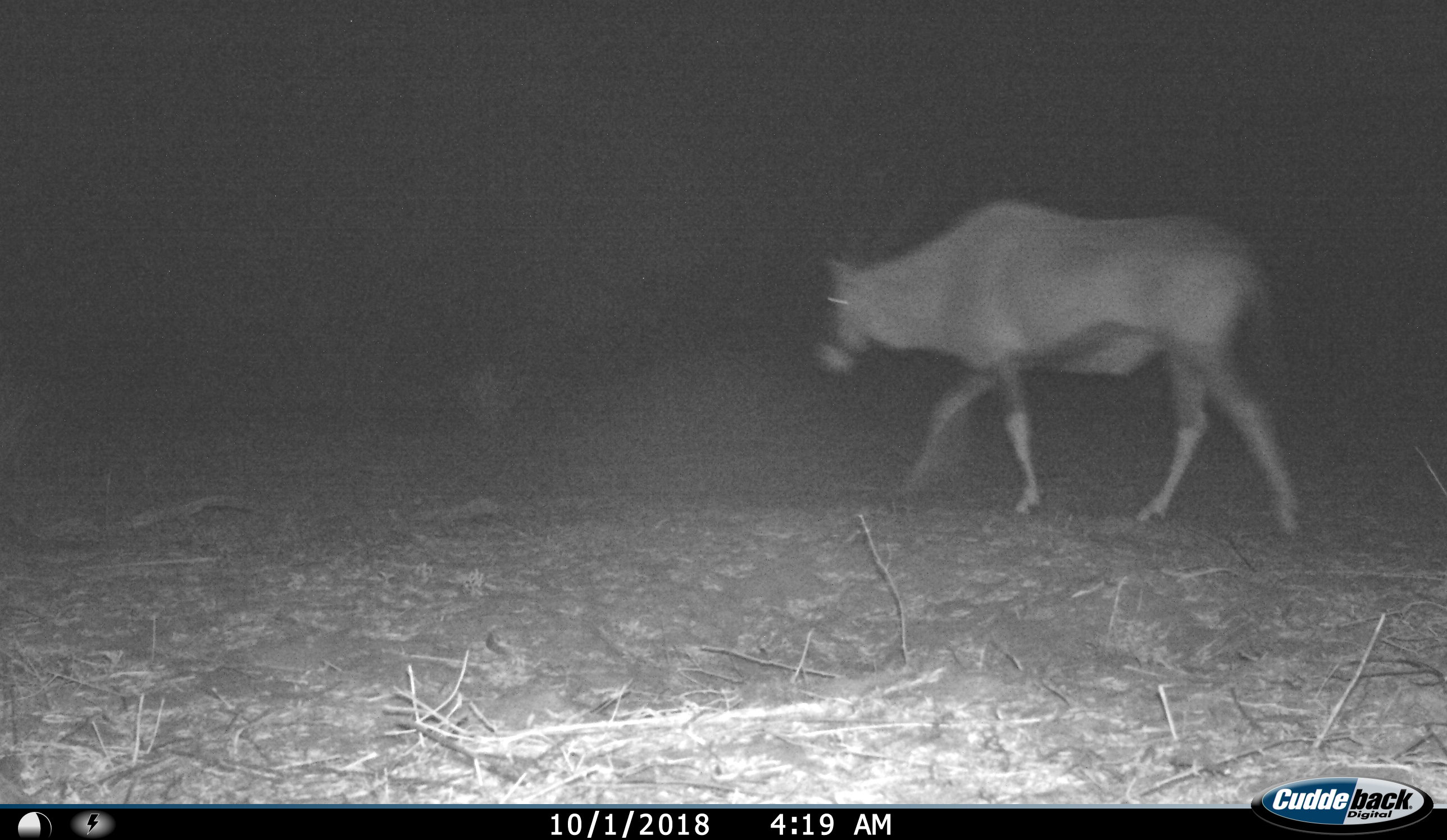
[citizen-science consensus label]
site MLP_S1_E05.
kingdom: Animalia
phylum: Chordata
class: Mammalia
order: Artiodactyla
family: Bovidae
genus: Oryx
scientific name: Oryx gazella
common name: gemsbok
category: oryx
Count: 1.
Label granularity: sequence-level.